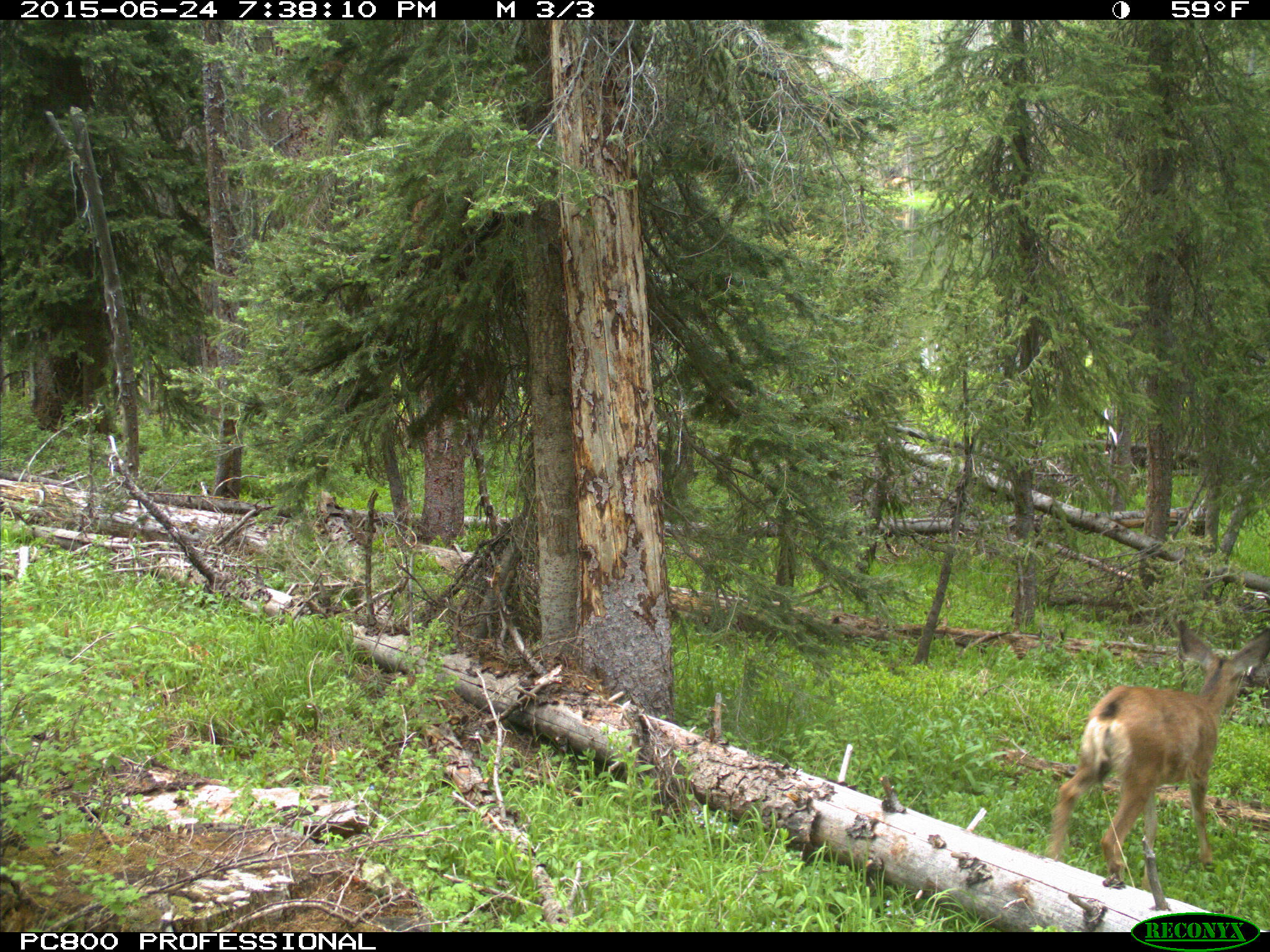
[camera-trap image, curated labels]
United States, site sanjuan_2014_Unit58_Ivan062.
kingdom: Animalia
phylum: Chordata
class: Mammalia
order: Artiodactyla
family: Cervidae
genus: Odocoileus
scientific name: Odocoileus hemionus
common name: mule deer